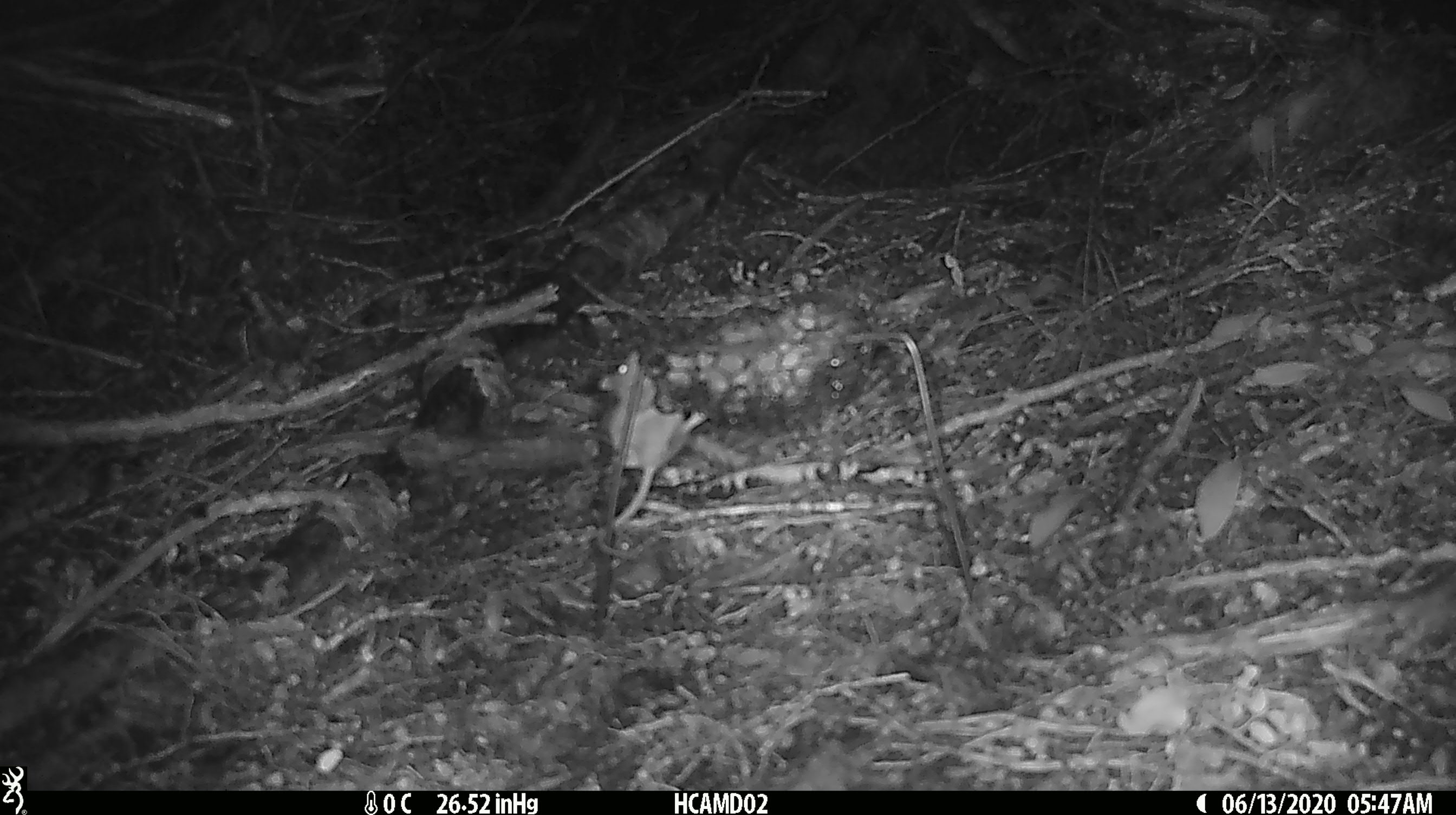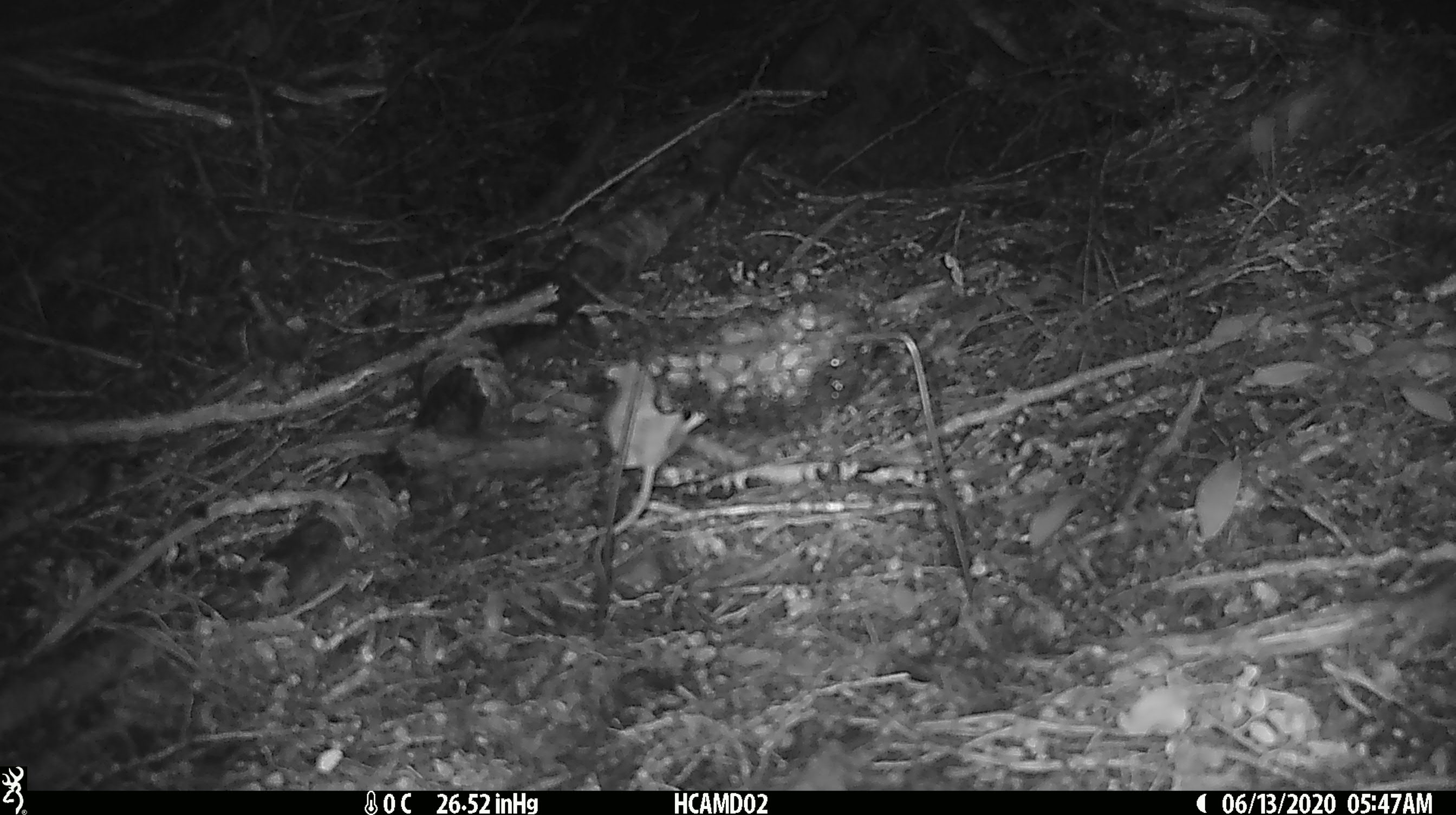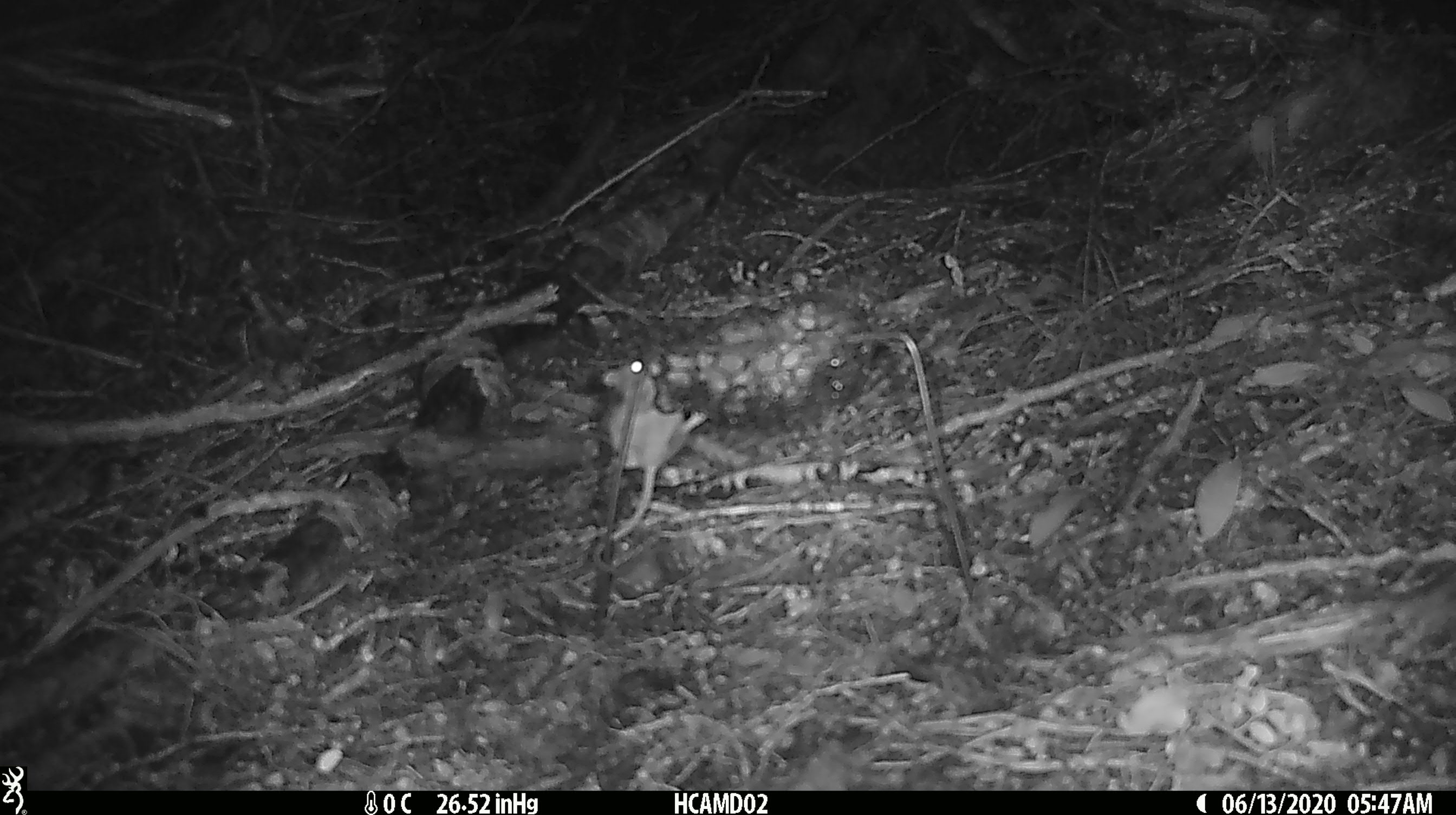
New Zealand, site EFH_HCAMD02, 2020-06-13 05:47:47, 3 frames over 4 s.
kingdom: Animalia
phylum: Chordata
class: Mammalia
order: Rodentia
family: Muridae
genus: Mus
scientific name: Mus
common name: mouse